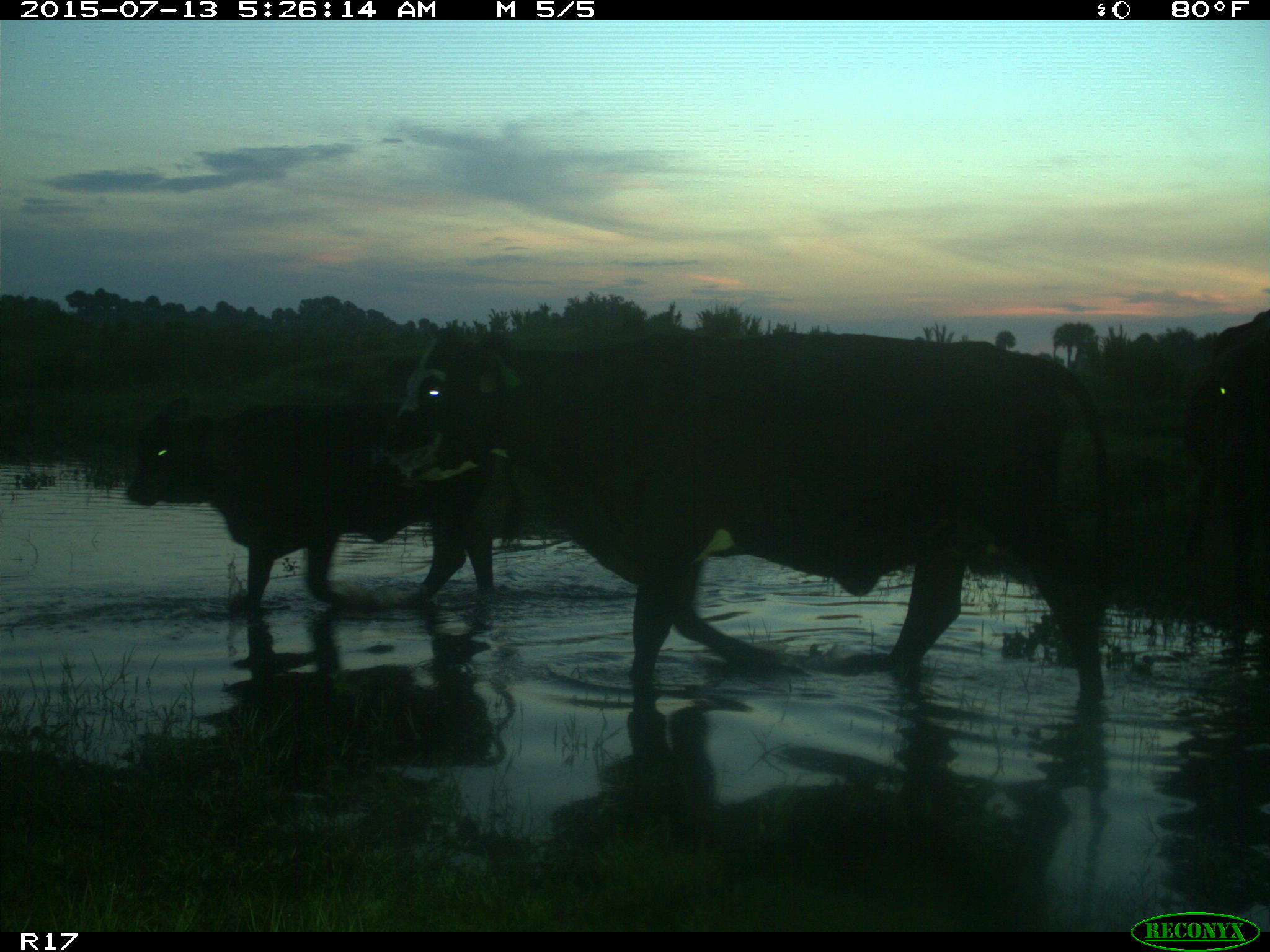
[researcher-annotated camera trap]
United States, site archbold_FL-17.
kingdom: Animalia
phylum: Chordata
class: Mammalia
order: Artiodactyla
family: Bovidae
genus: Bos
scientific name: Bos taurus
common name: domestic cow